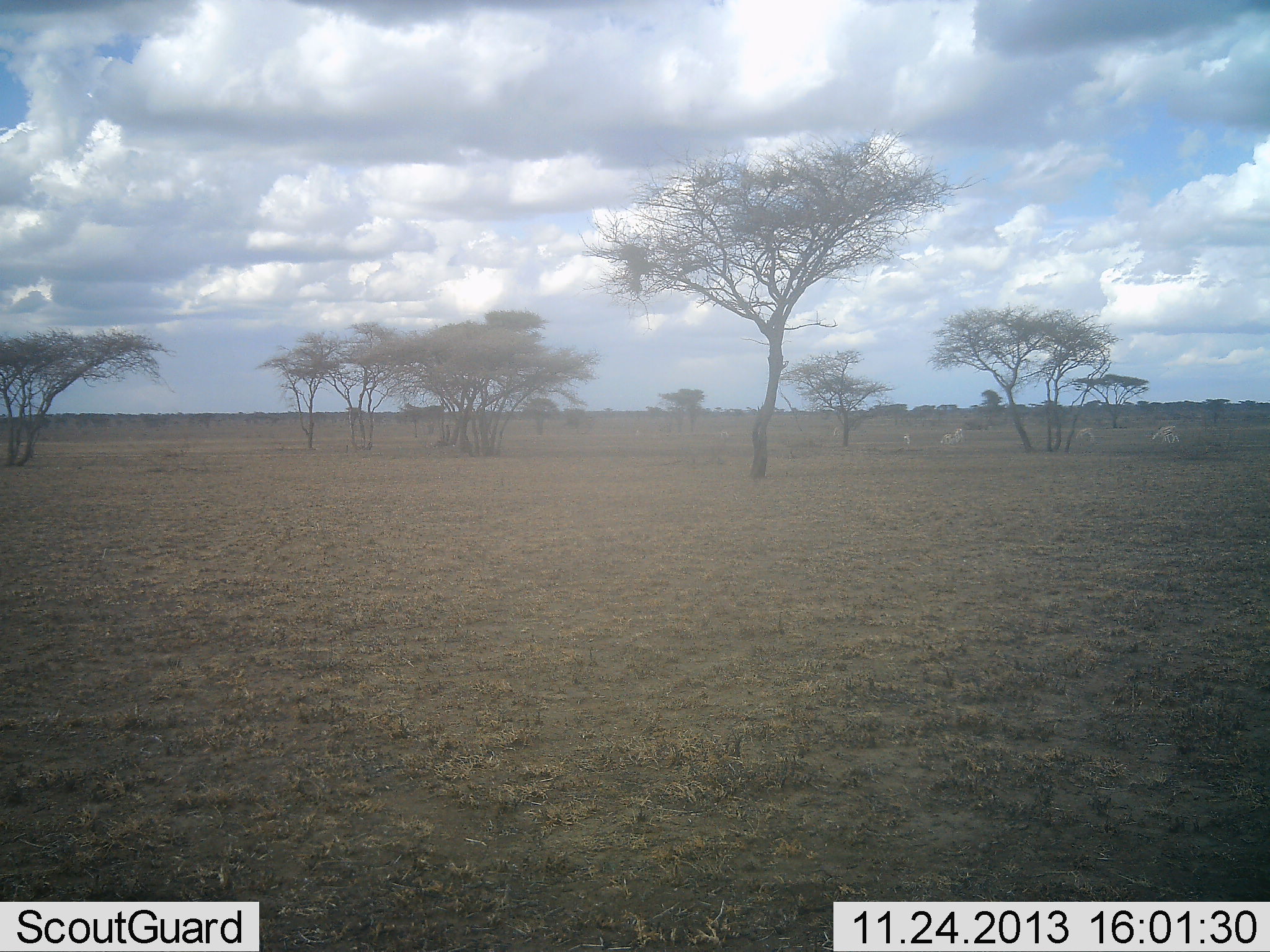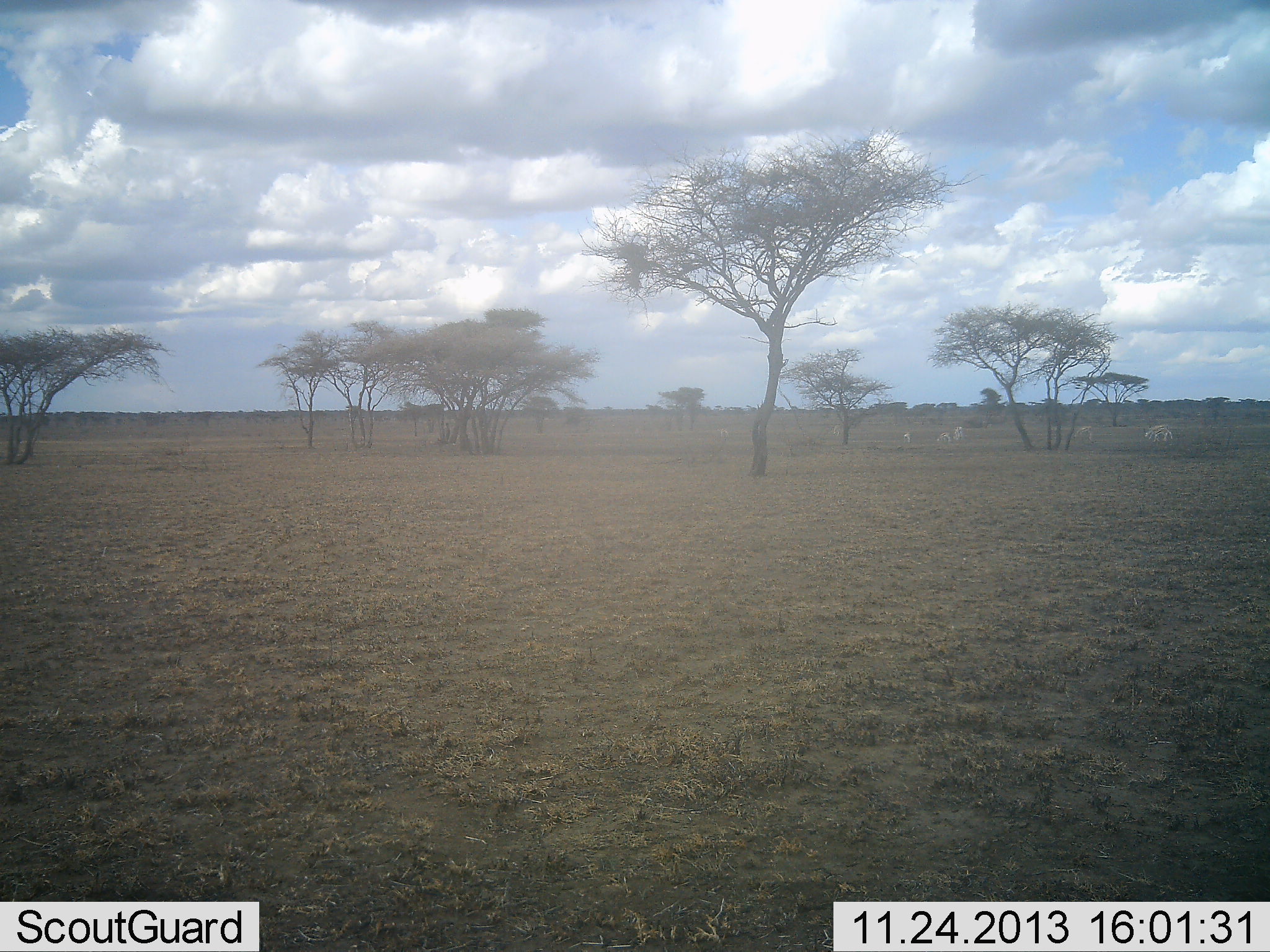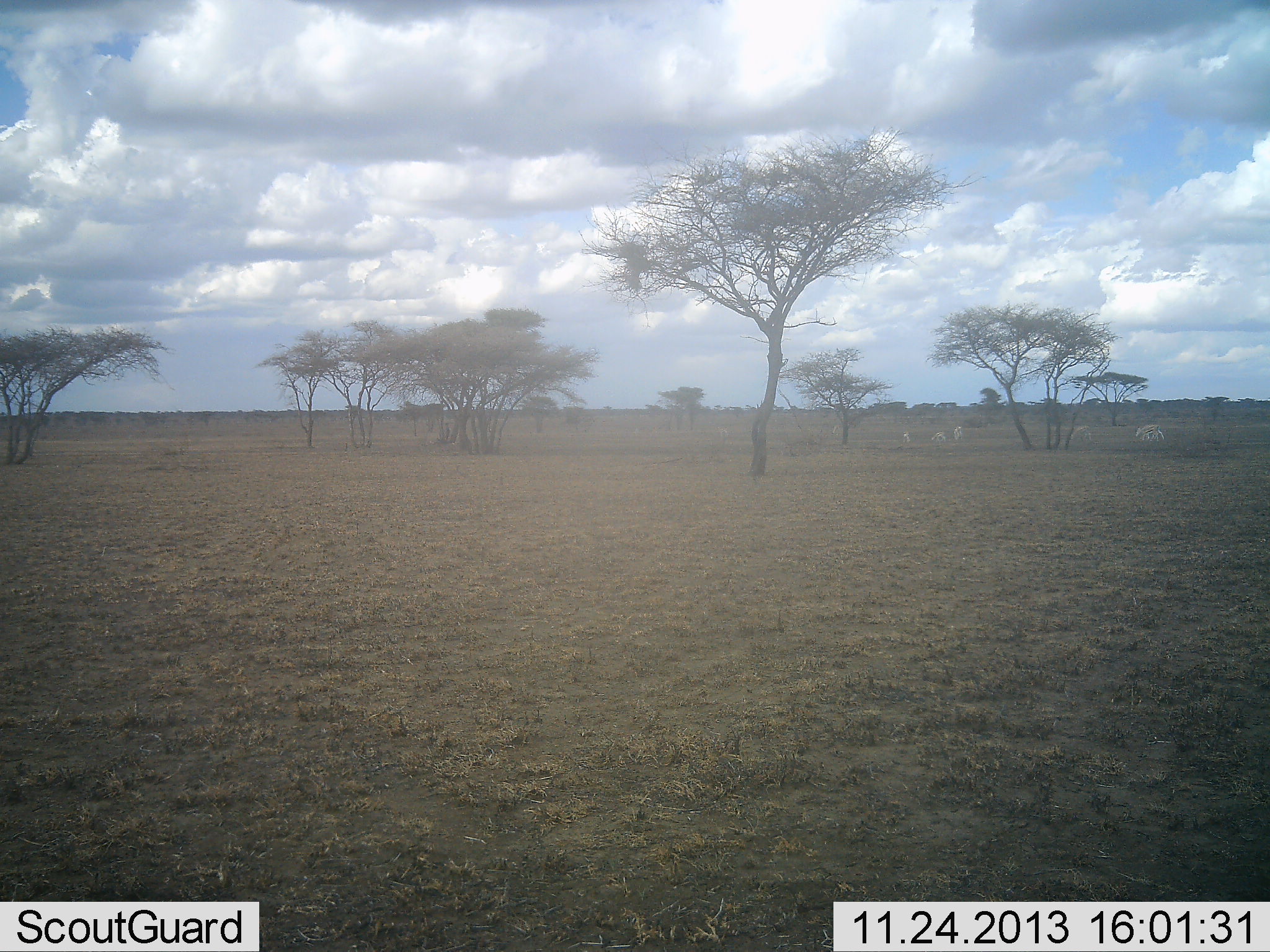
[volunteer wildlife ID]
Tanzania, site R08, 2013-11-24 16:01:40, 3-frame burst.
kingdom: Animalia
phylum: Chordata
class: Mammalia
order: Artiodactyla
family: Bovidae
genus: Eudorcas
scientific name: Eudorcas thomsonii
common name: thomson's gazelle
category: gazellethomsons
Gazellethomsons (thomson's gazelle) (Eudorcas thomsonii), count 4. Behavior (volunteer vote fractions): standing 40%, resting 0%, moving 40%, interacting 0%. Young present (vote fraction): 0%. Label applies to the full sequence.